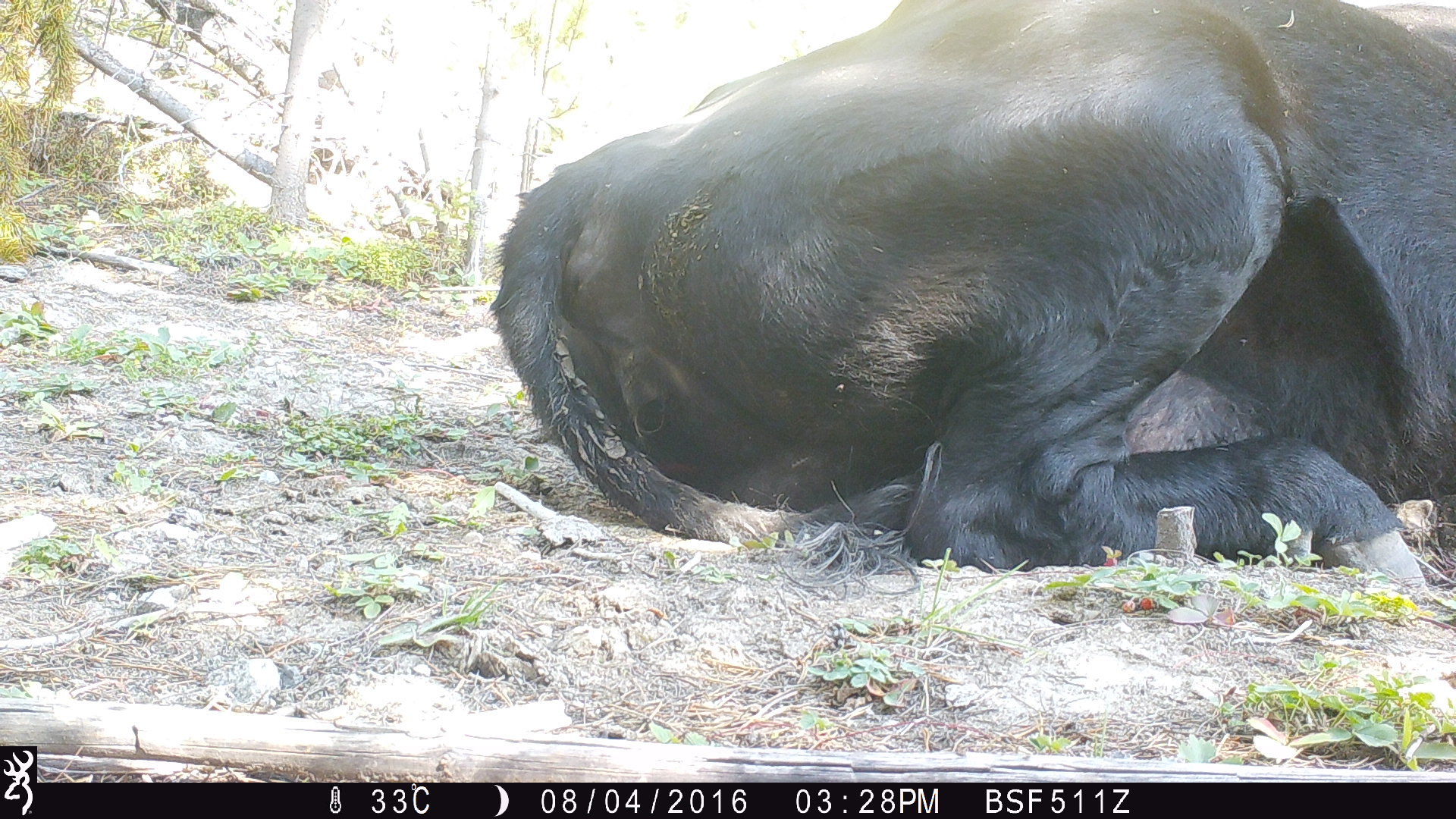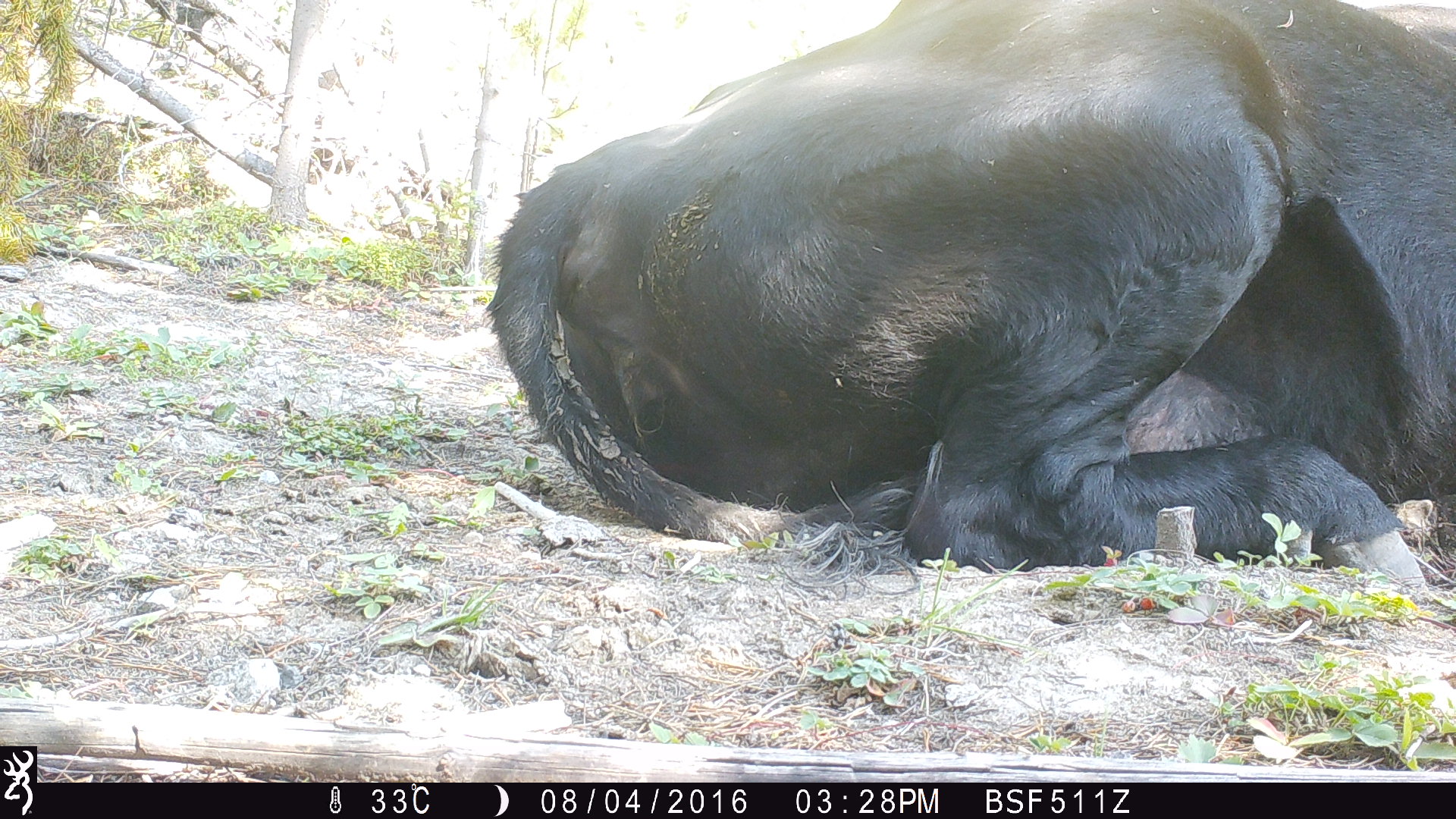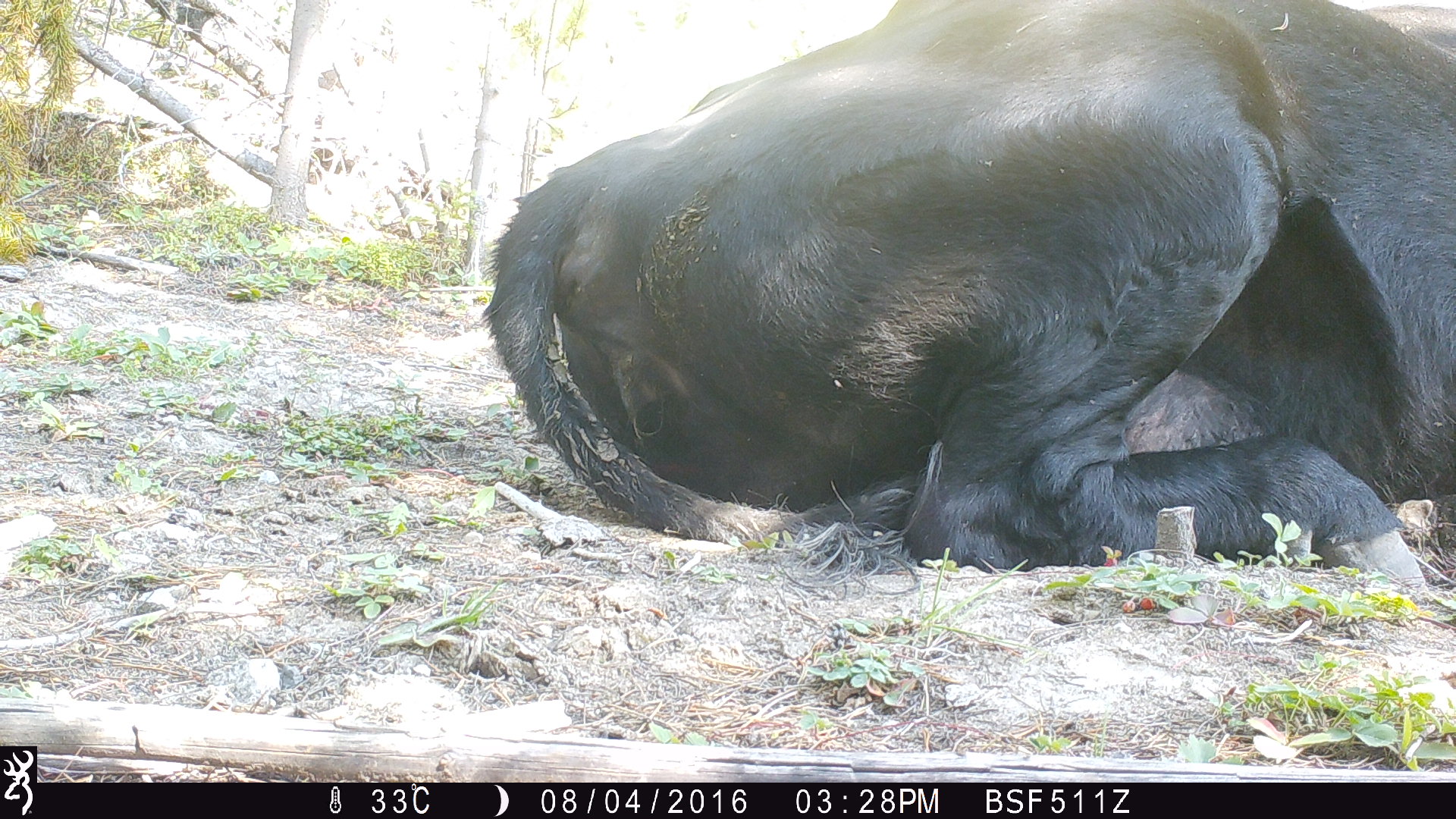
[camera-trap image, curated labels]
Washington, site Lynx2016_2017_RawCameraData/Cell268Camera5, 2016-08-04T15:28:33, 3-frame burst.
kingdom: Animalia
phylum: Chordata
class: Mammalia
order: Artiodactyla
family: Bovidae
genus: Bos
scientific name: Bos taurus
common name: domestic cattle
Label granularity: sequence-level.